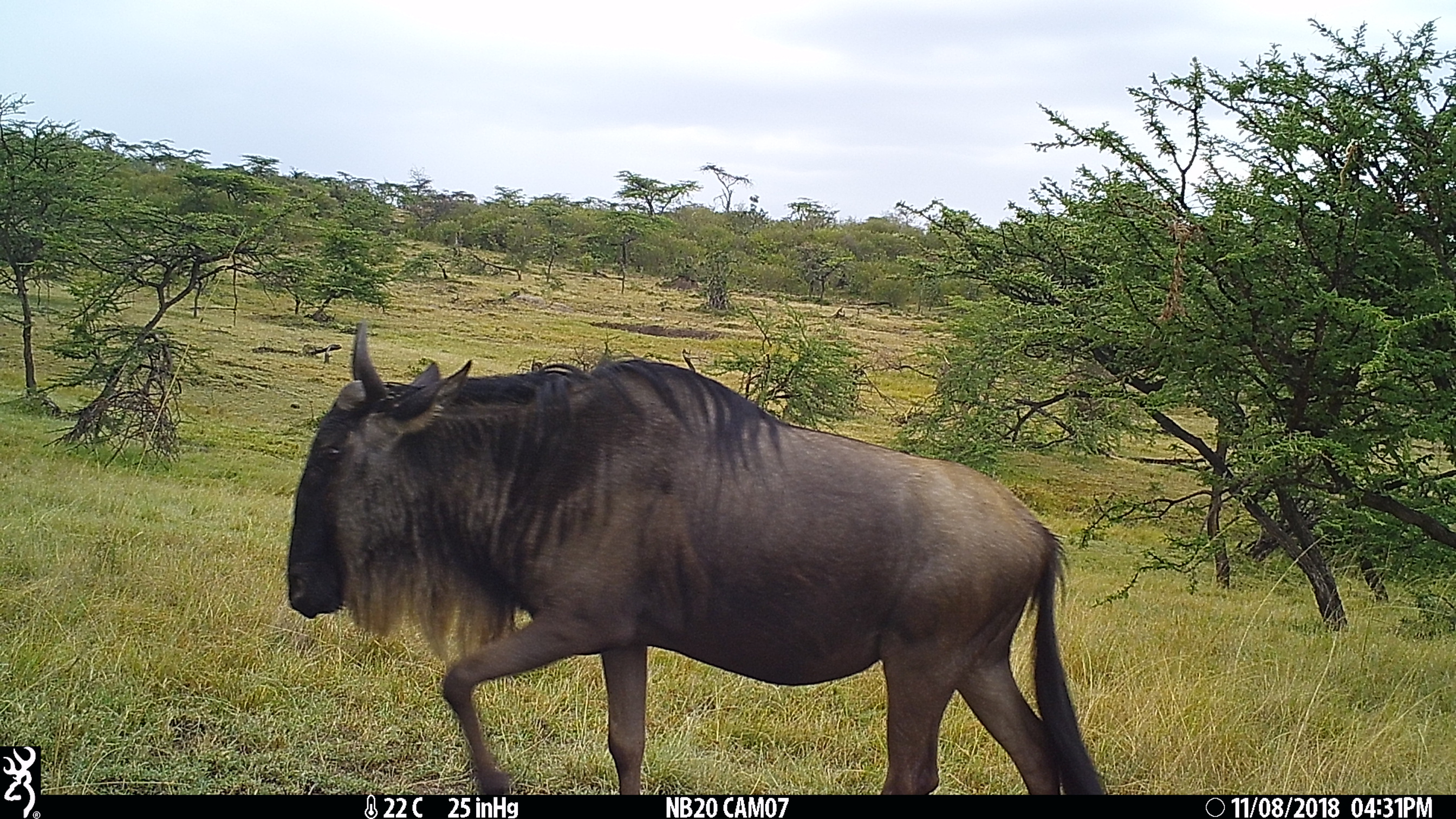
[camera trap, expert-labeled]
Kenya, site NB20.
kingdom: Animalia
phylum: Chordata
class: Mammalia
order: Artiodactyla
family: Bovidae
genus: Connochaetes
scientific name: Connochaetes taurinus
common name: blue wildebeest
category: wildebeest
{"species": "wildebeest (blue wildebeest) (Connochaetes taurinus)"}